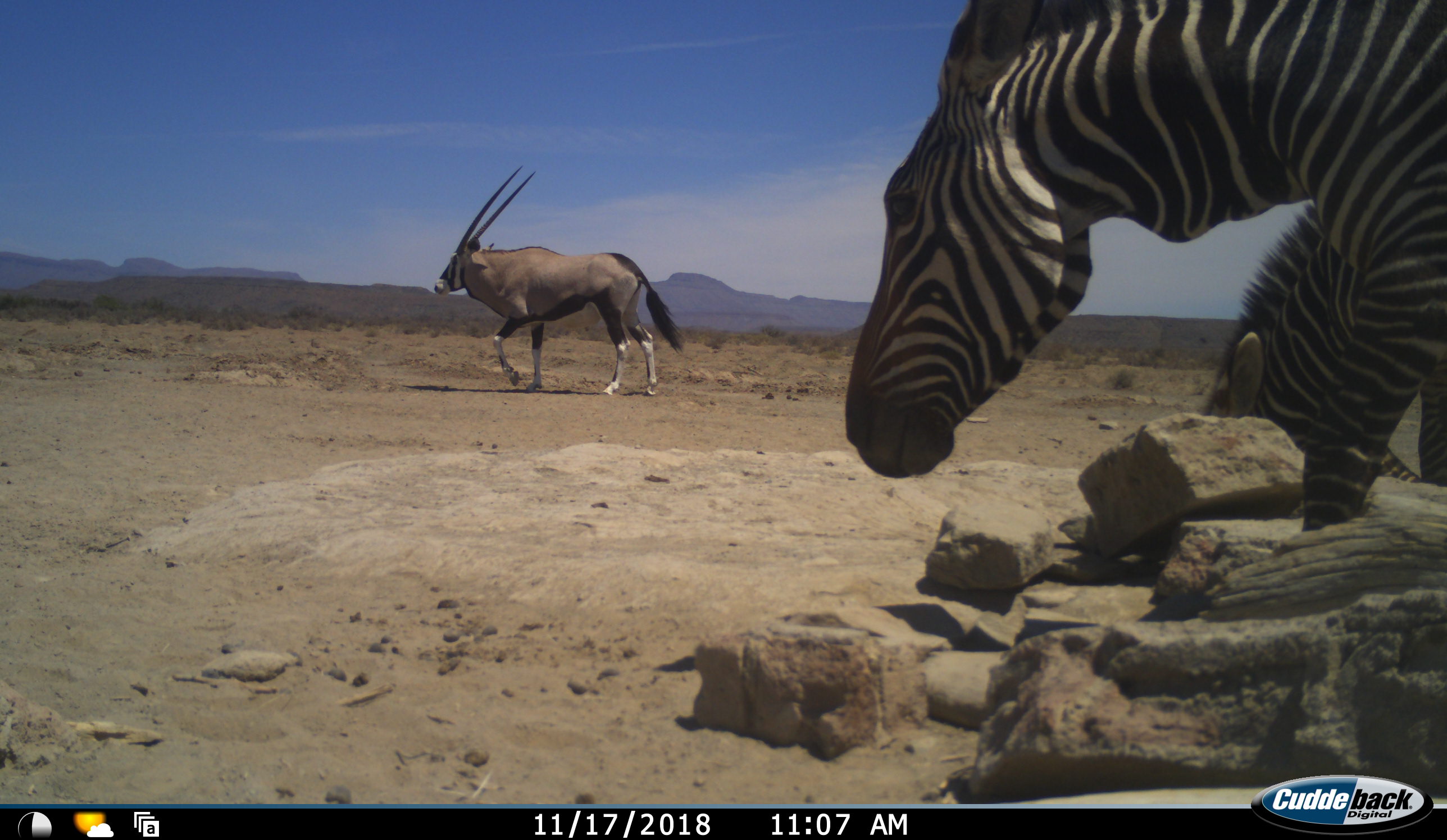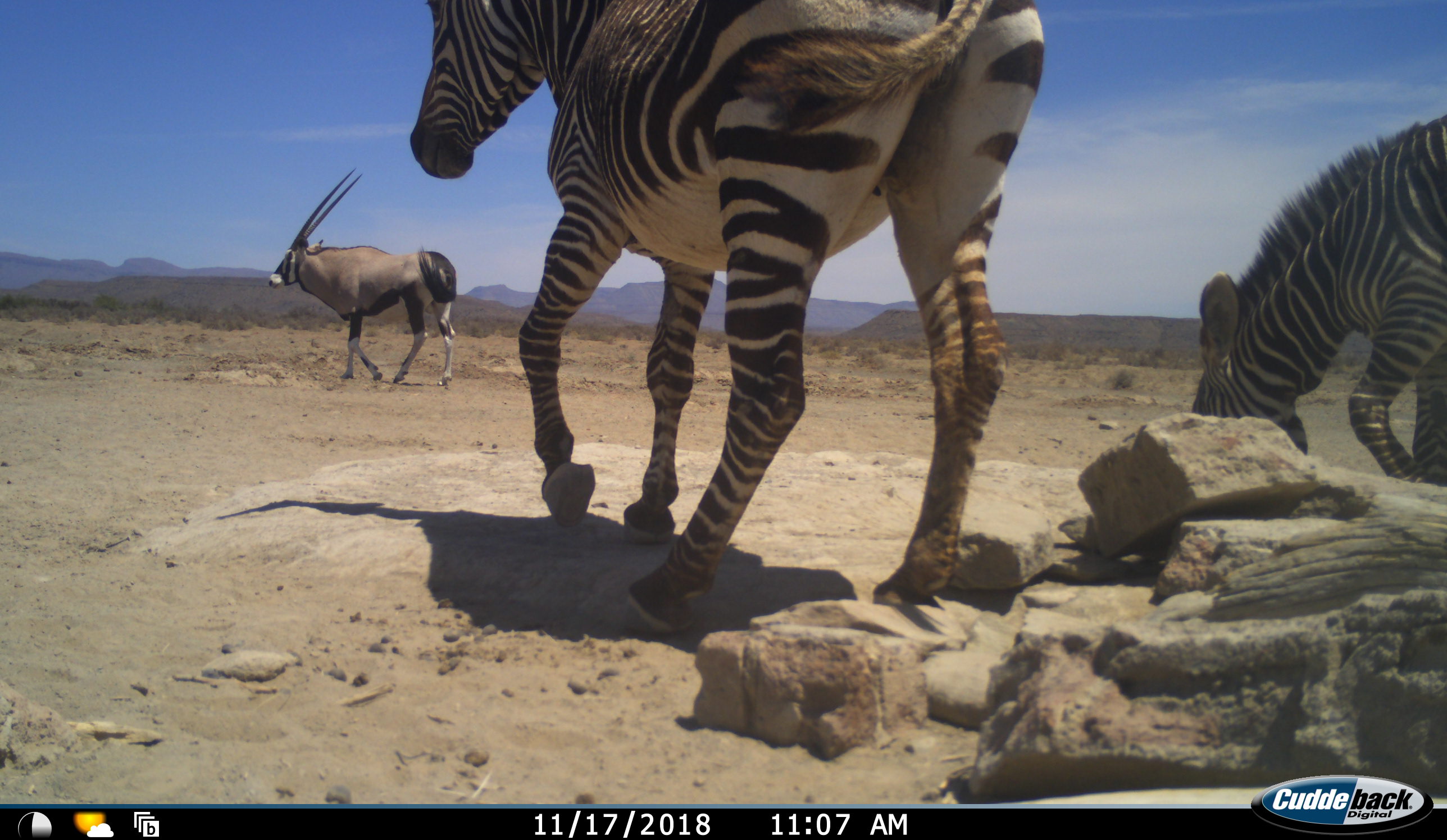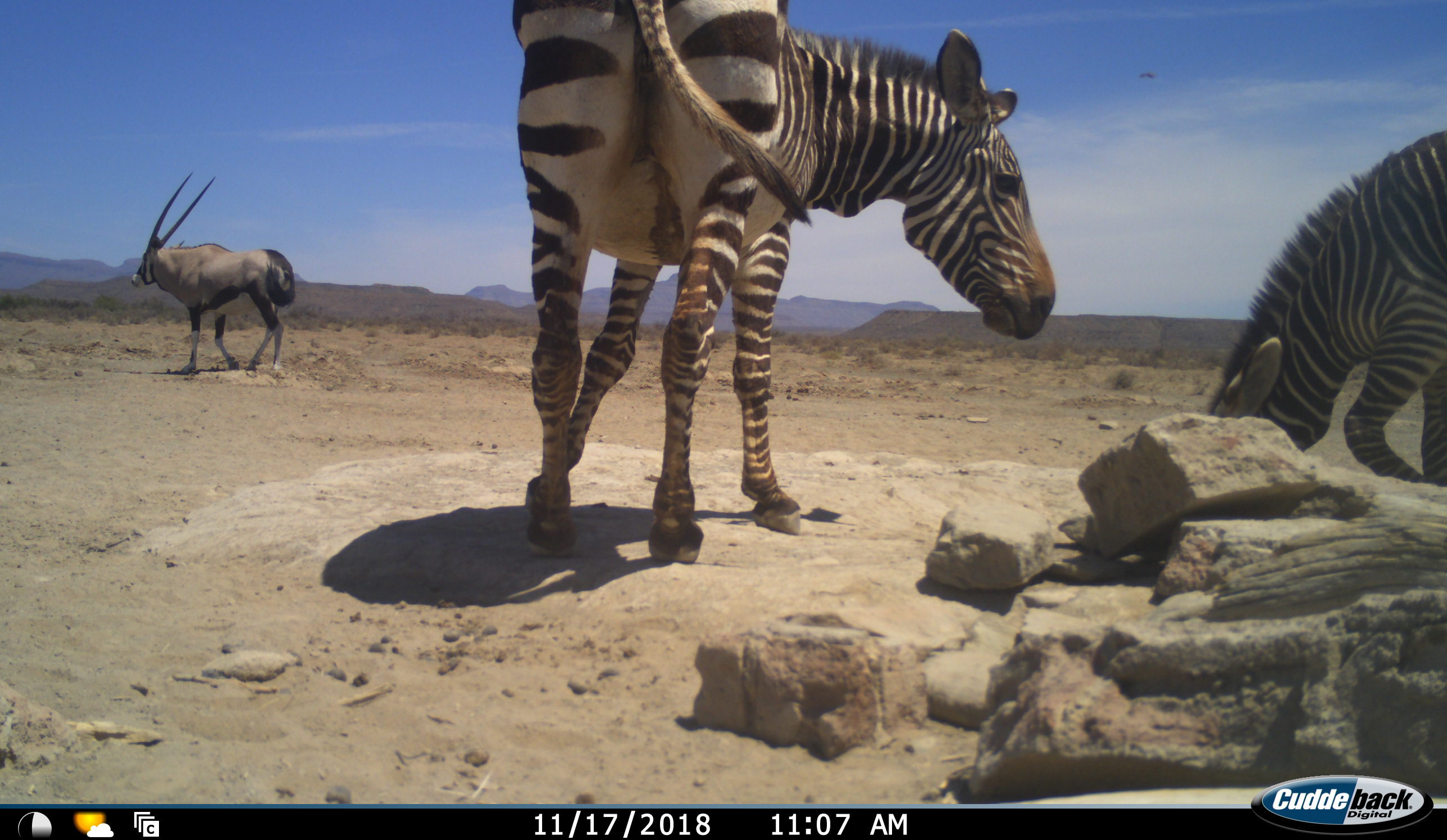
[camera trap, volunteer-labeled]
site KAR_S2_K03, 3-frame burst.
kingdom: Animalia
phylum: Chordata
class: Mammalia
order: Artiodactyla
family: Bovidae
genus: Oryx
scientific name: Oryx gazella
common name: gemsbok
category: oryx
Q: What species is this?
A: Oryx (gemsbok) (Oryx gazella).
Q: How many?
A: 1.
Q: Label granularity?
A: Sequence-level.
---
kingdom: Animalia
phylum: Chordata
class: Mammalia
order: Perissodactyla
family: Equidae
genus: Equus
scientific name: Equus zebra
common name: mountain zebra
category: zebramountain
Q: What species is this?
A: Zebramountain (mountain zebra) (Equus zebra).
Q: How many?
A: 2.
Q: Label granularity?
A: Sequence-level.